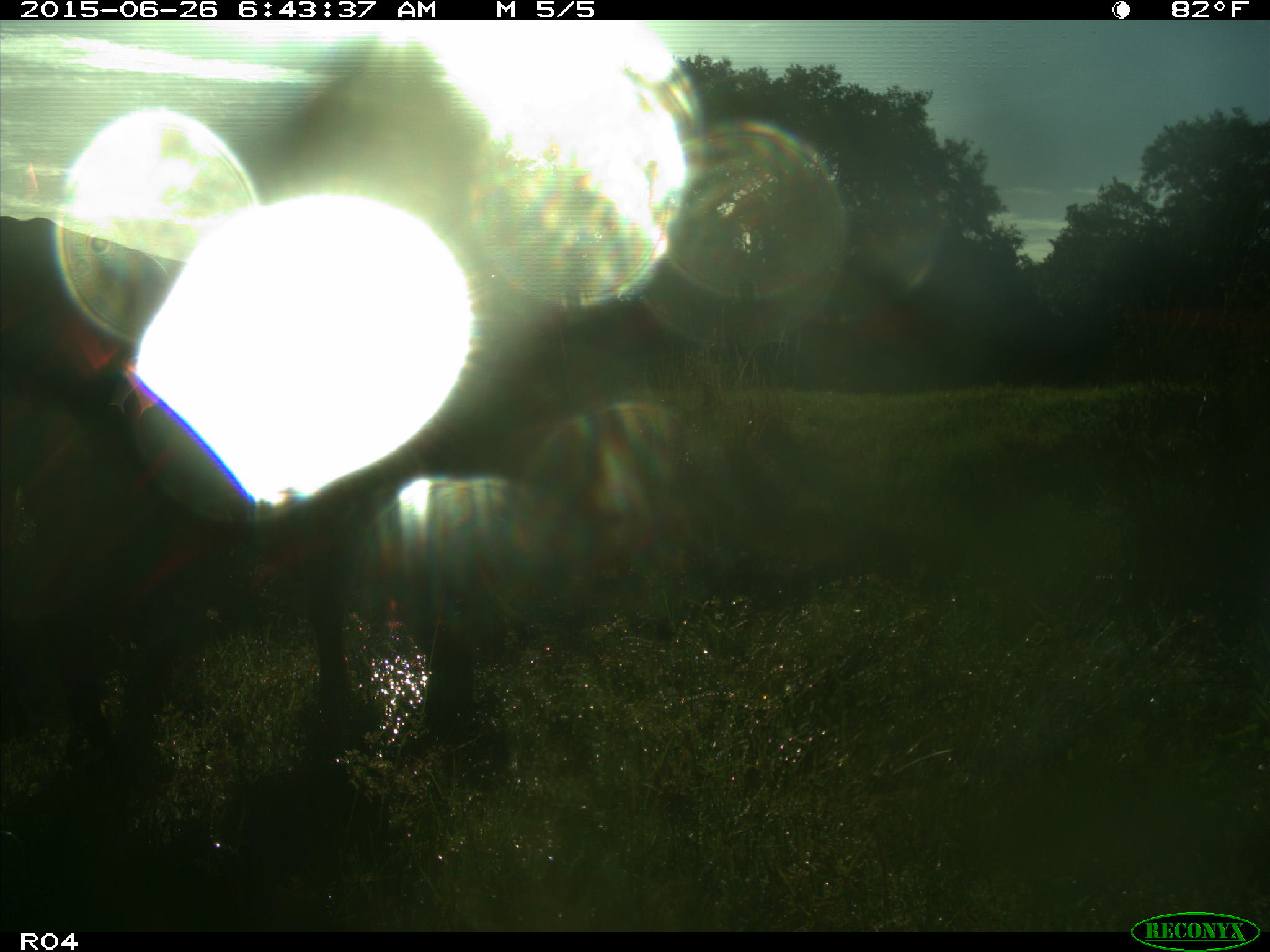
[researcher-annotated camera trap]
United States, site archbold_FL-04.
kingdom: Animalia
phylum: Chordata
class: Mammalia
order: Artiodactyla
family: Bovidae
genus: Bos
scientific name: Bos taurus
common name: domestic cow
Bos taurus (domestic cow).